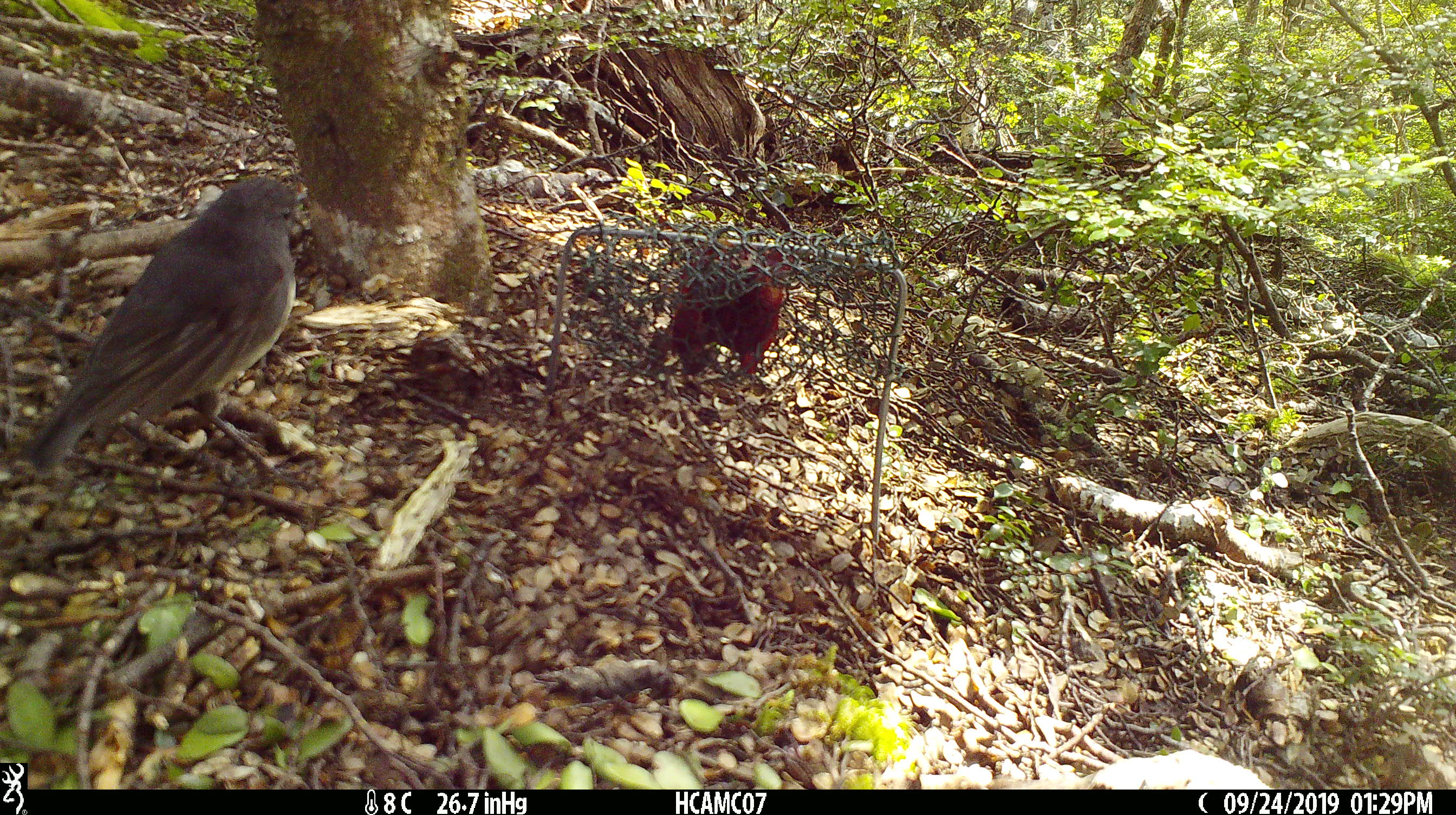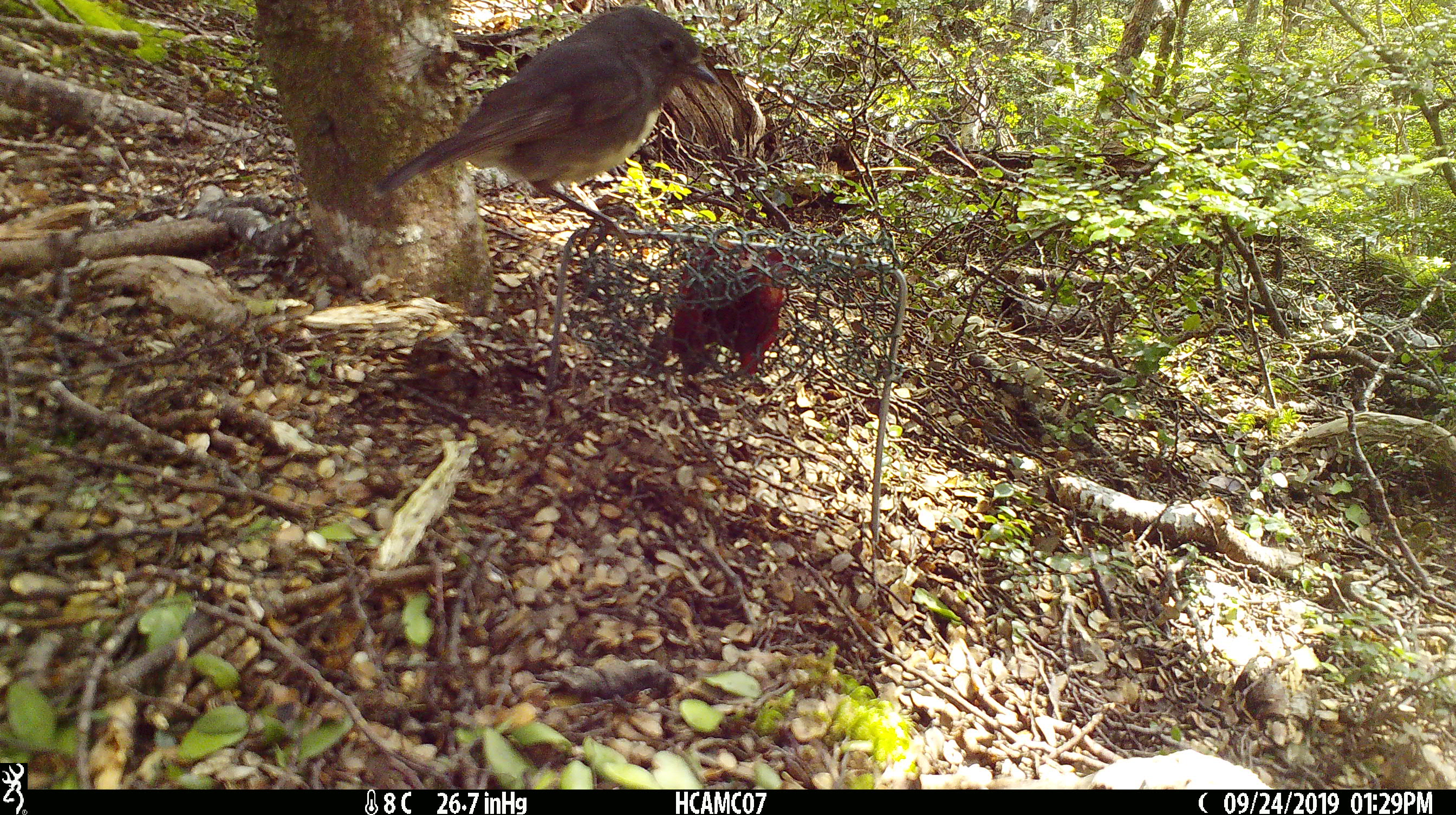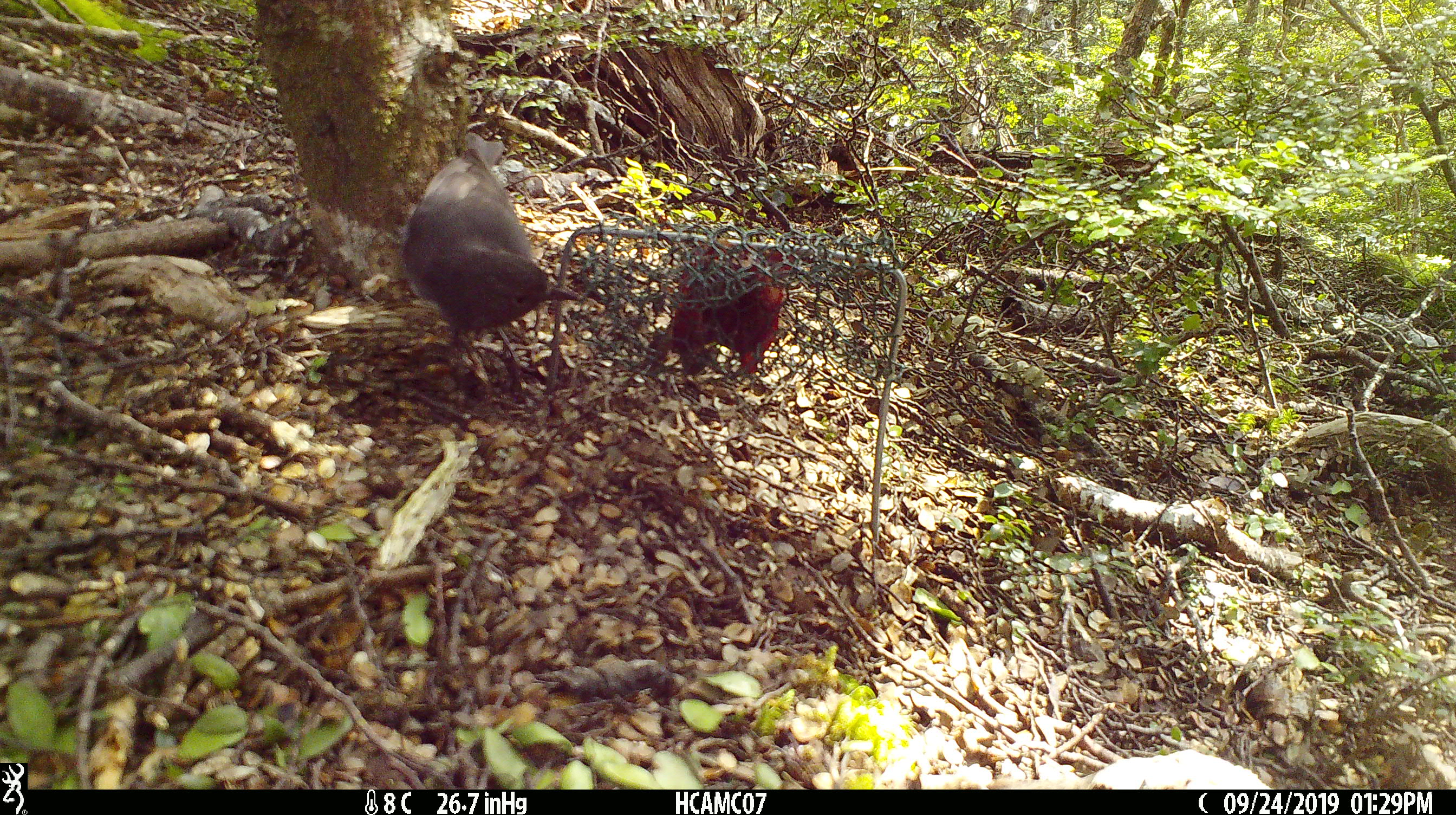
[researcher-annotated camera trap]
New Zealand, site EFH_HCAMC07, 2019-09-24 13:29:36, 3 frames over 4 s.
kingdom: Animalia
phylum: Chordata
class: Aves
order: Passeriformes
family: Petroicidae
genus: Petroica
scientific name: Petroica australis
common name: new zealand robin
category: robin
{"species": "robin (new zealand robin) (Petroica australis)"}